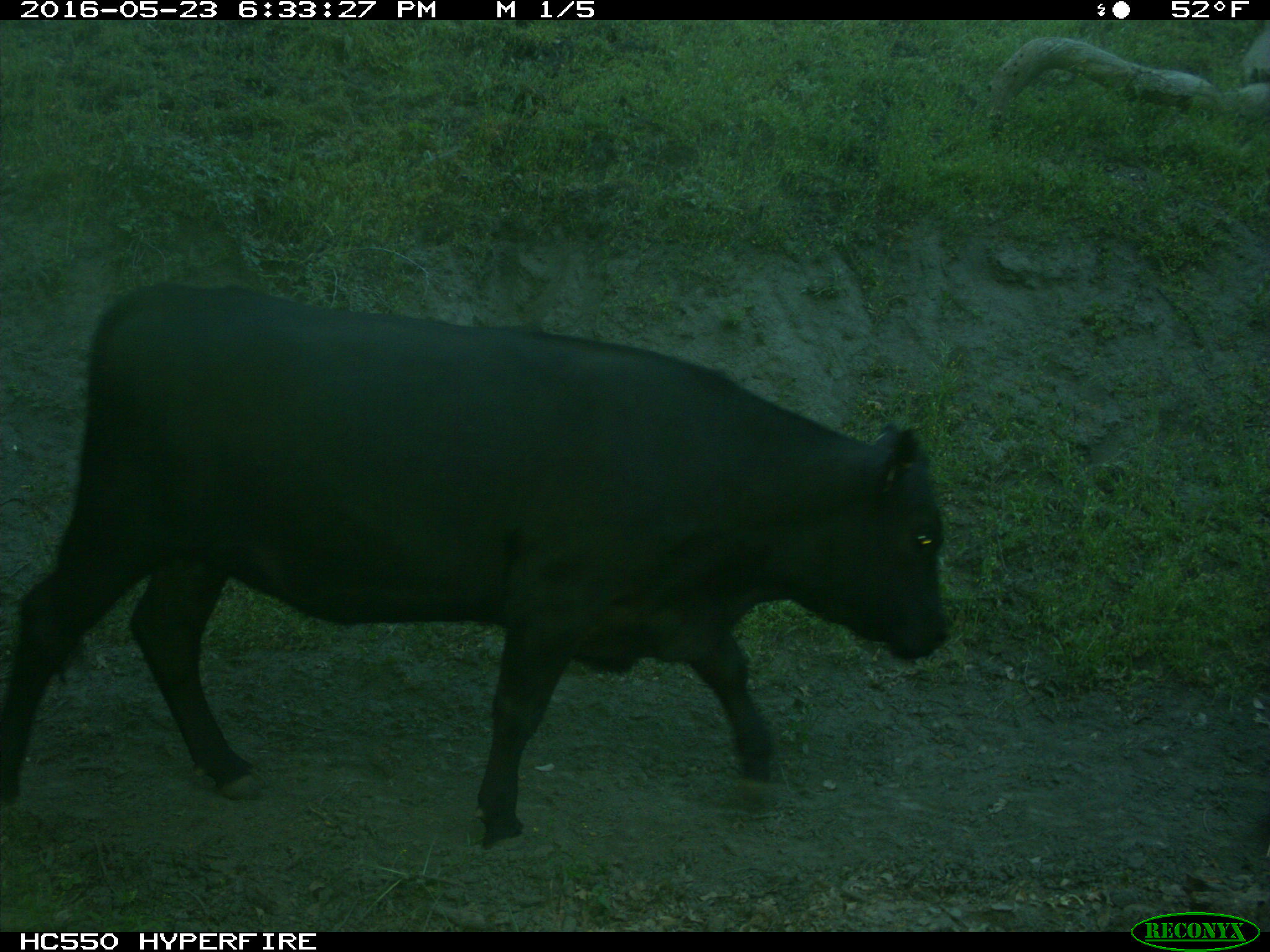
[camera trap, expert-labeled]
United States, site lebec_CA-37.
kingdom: Animalia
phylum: Chordata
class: Mammalia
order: Artiodactyla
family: Bovidae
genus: Bos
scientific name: Bos taurus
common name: domestic cow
Bos taurus (domestic cow).